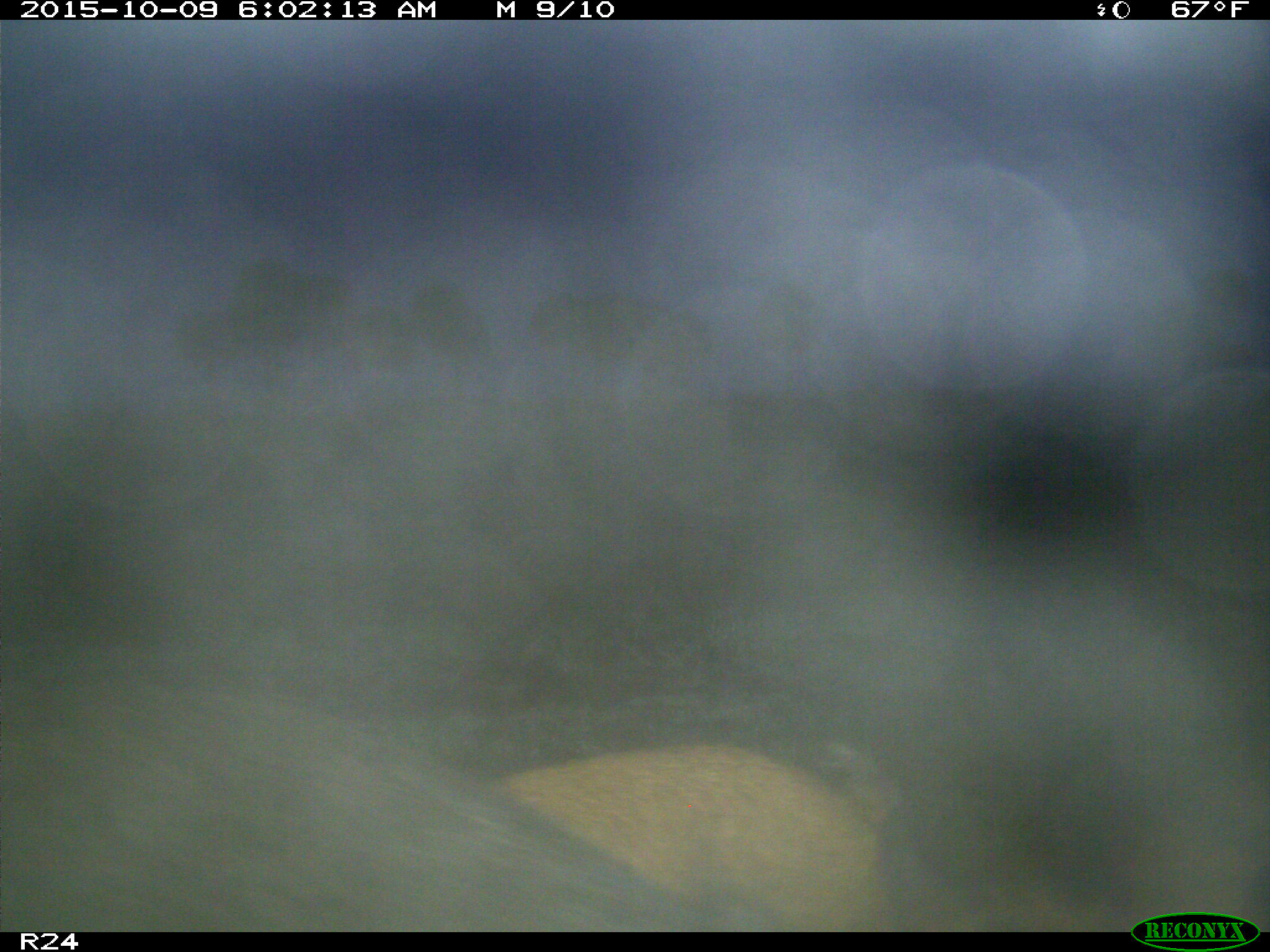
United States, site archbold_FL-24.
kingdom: Animalia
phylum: Chordata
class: Mammalia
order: Artiodactyla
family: Suidae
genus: Sus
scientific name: Sus scrofa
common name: wild boar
Sus scrofa (wild boar).